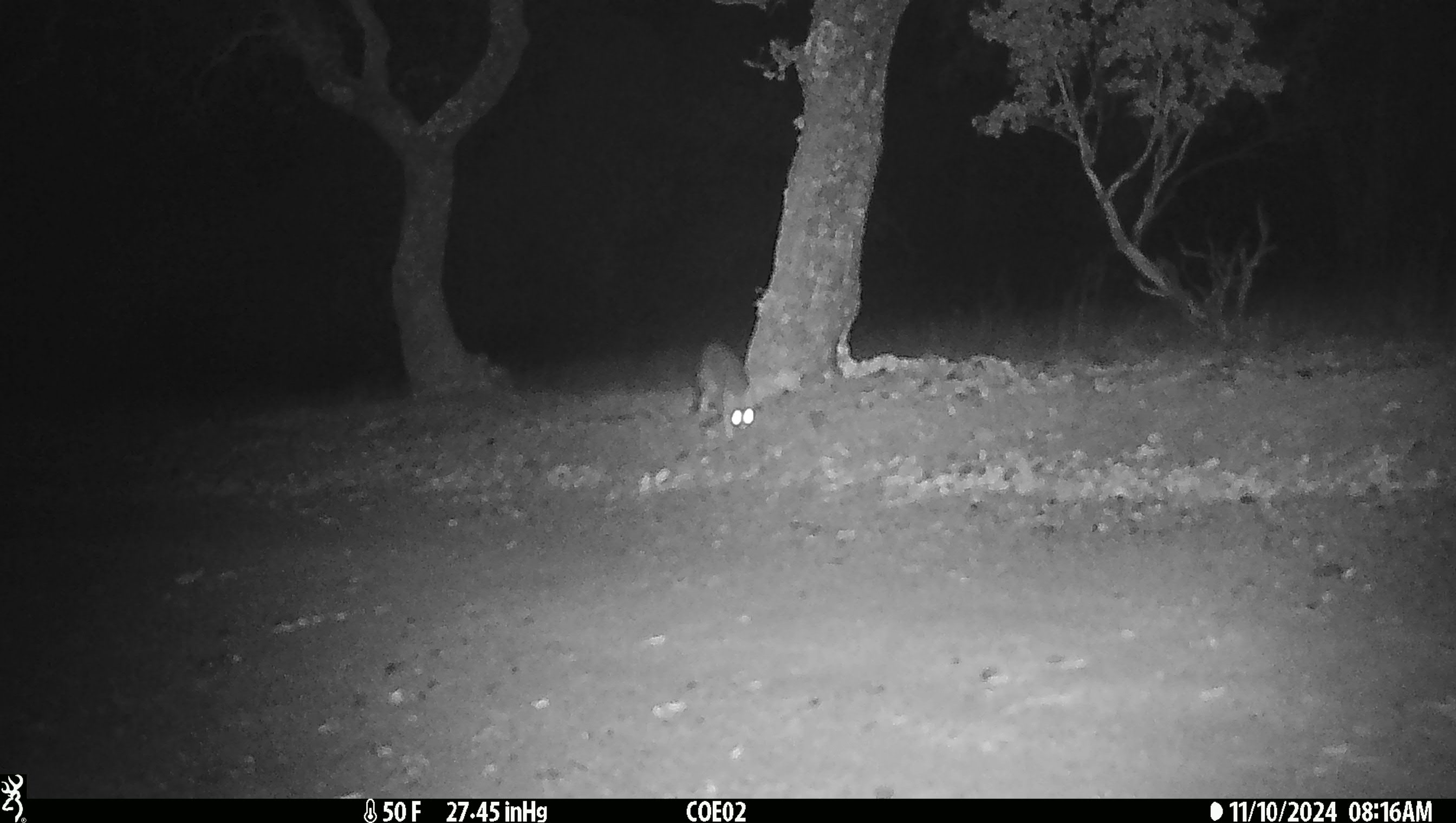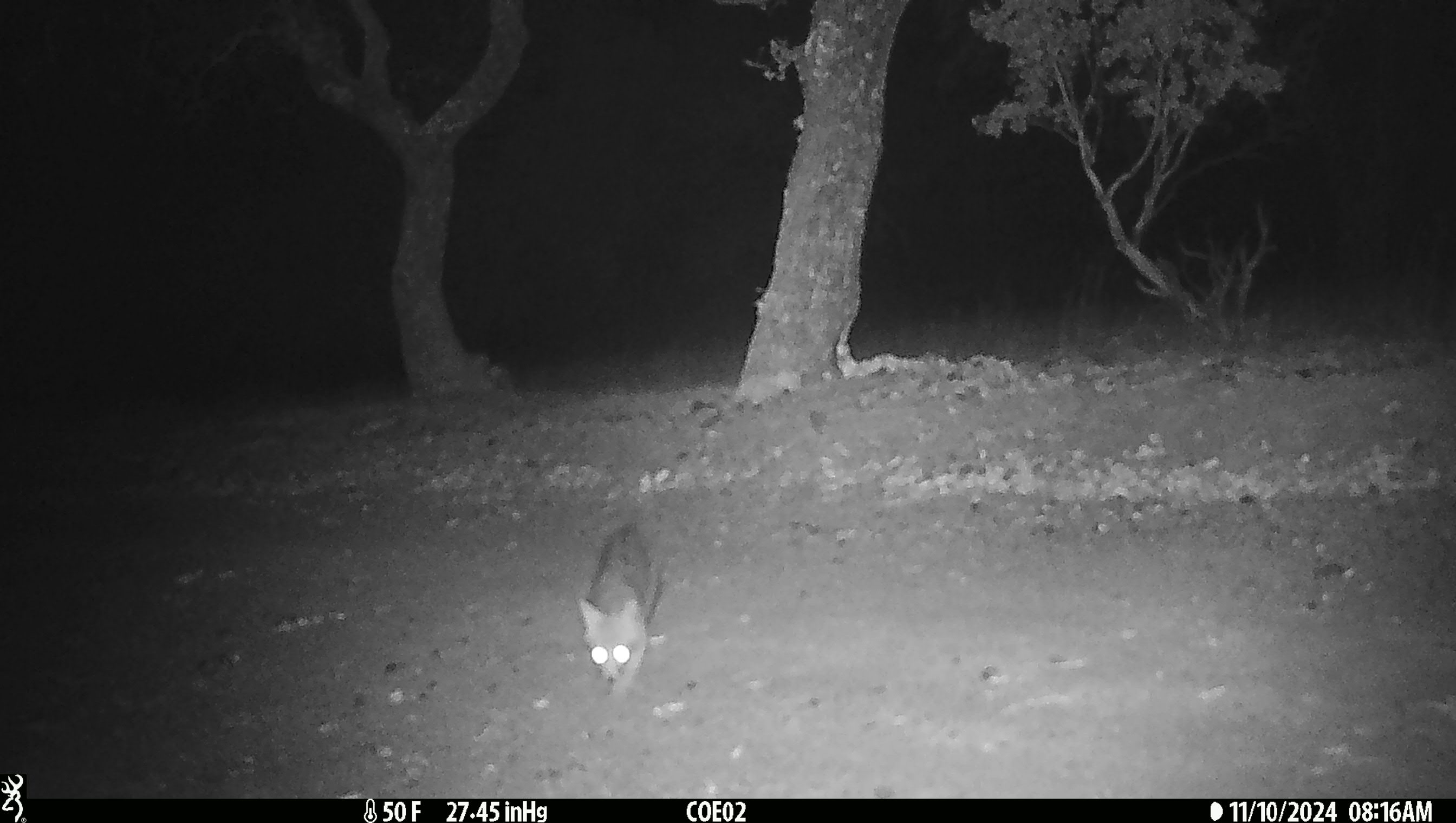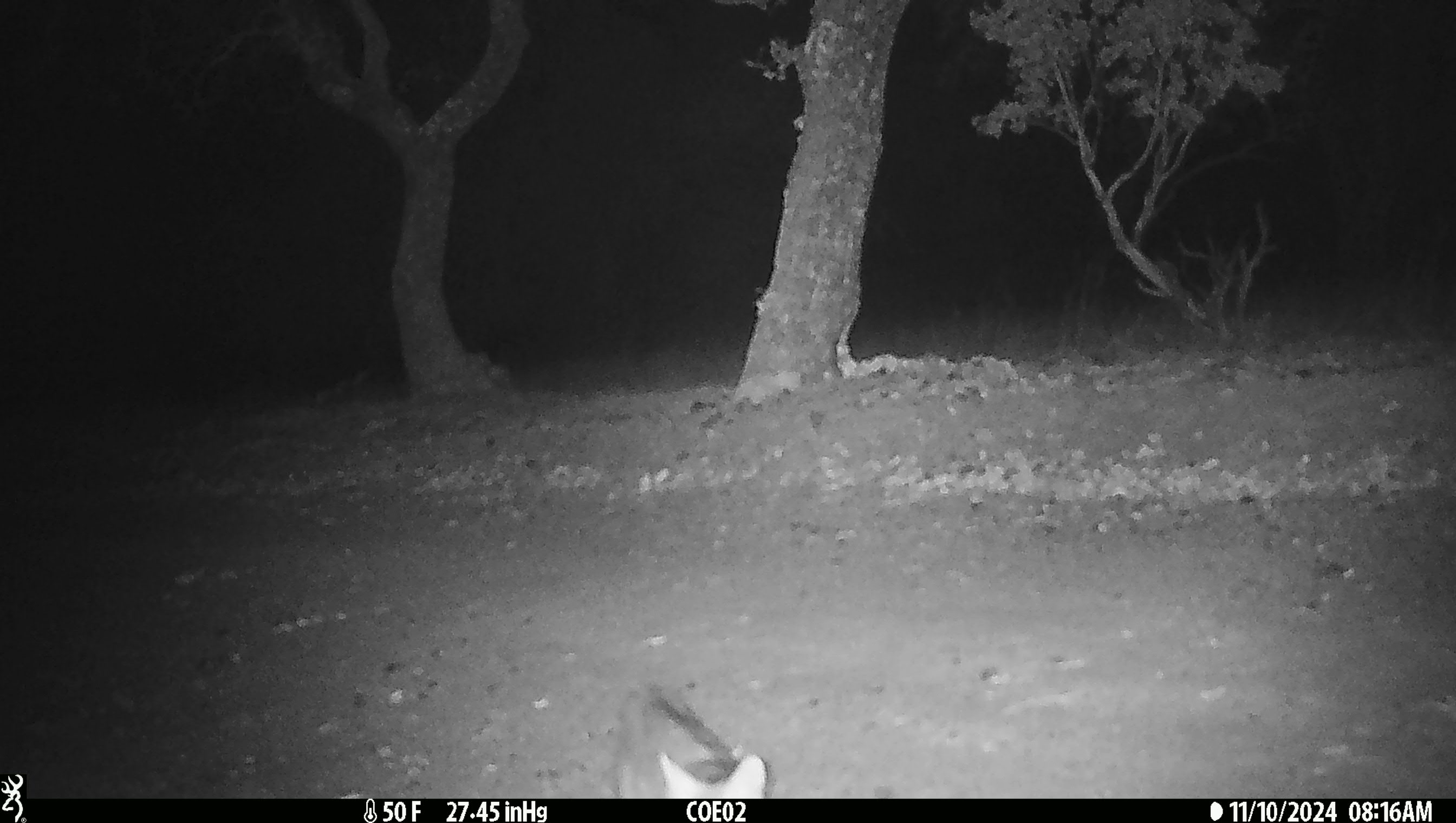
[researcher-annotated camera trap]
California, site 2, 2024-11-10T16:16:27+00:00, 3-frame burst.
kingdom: Animalia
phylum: Chordata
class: Mammalia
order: Carnivora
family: Canidae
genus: Urocyon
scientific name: Urocyon cinereoargenteus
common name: gray fox